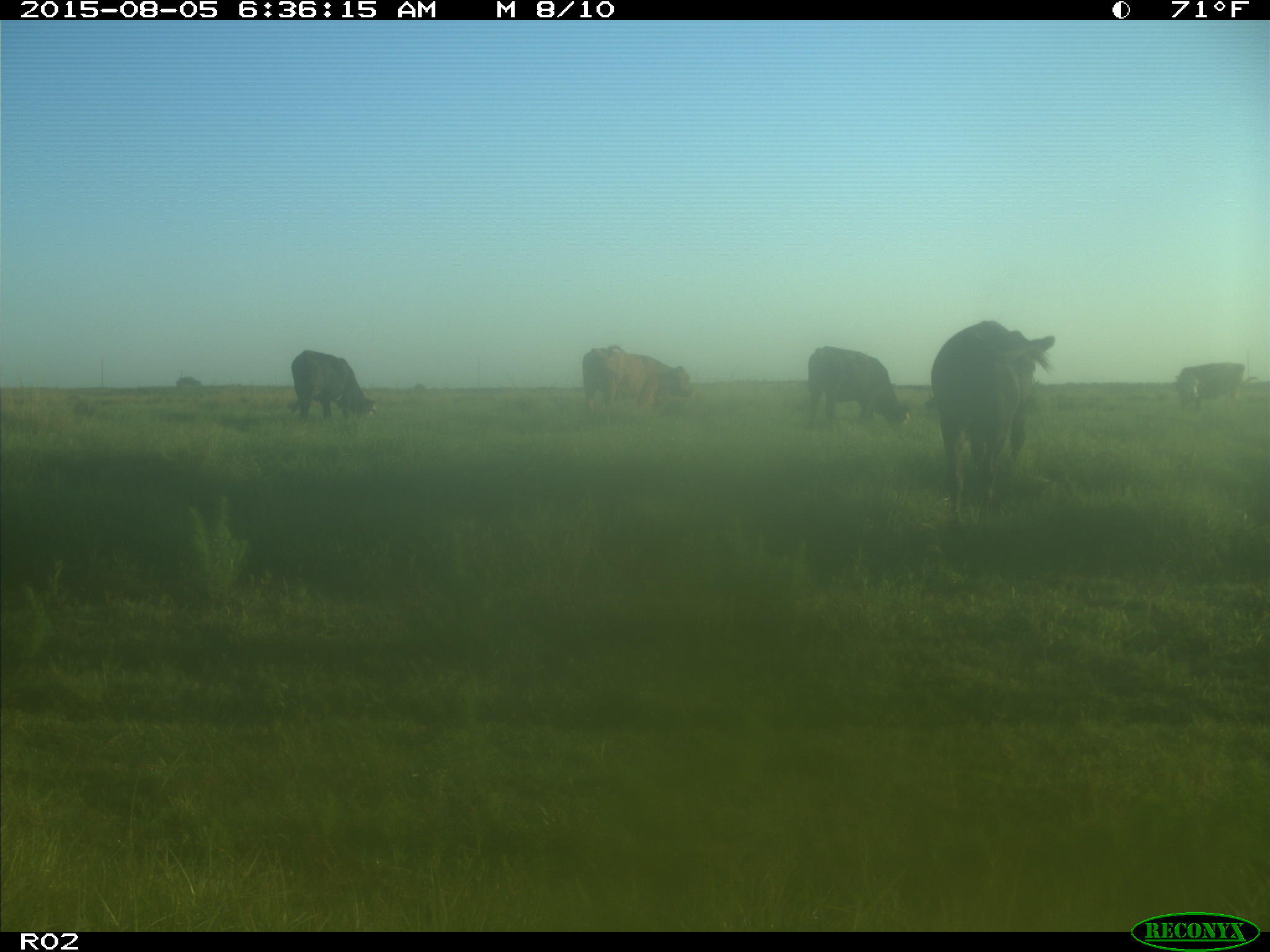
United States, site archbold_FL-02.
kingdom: Animalia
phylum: Chordata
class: Mammalia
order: Artiodactyla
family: Bovidae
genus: Bos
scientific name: Bos taurus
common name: domestic cow